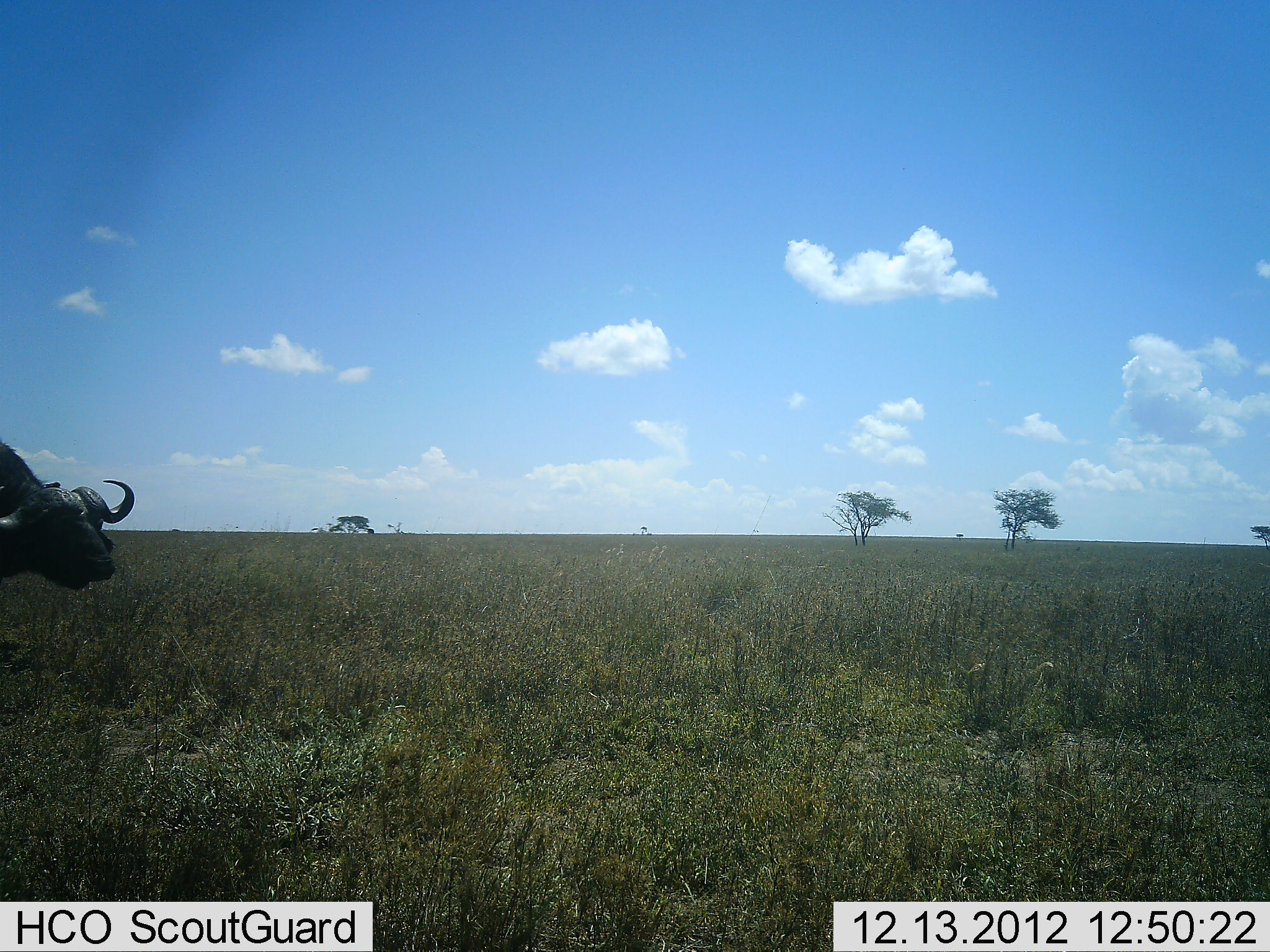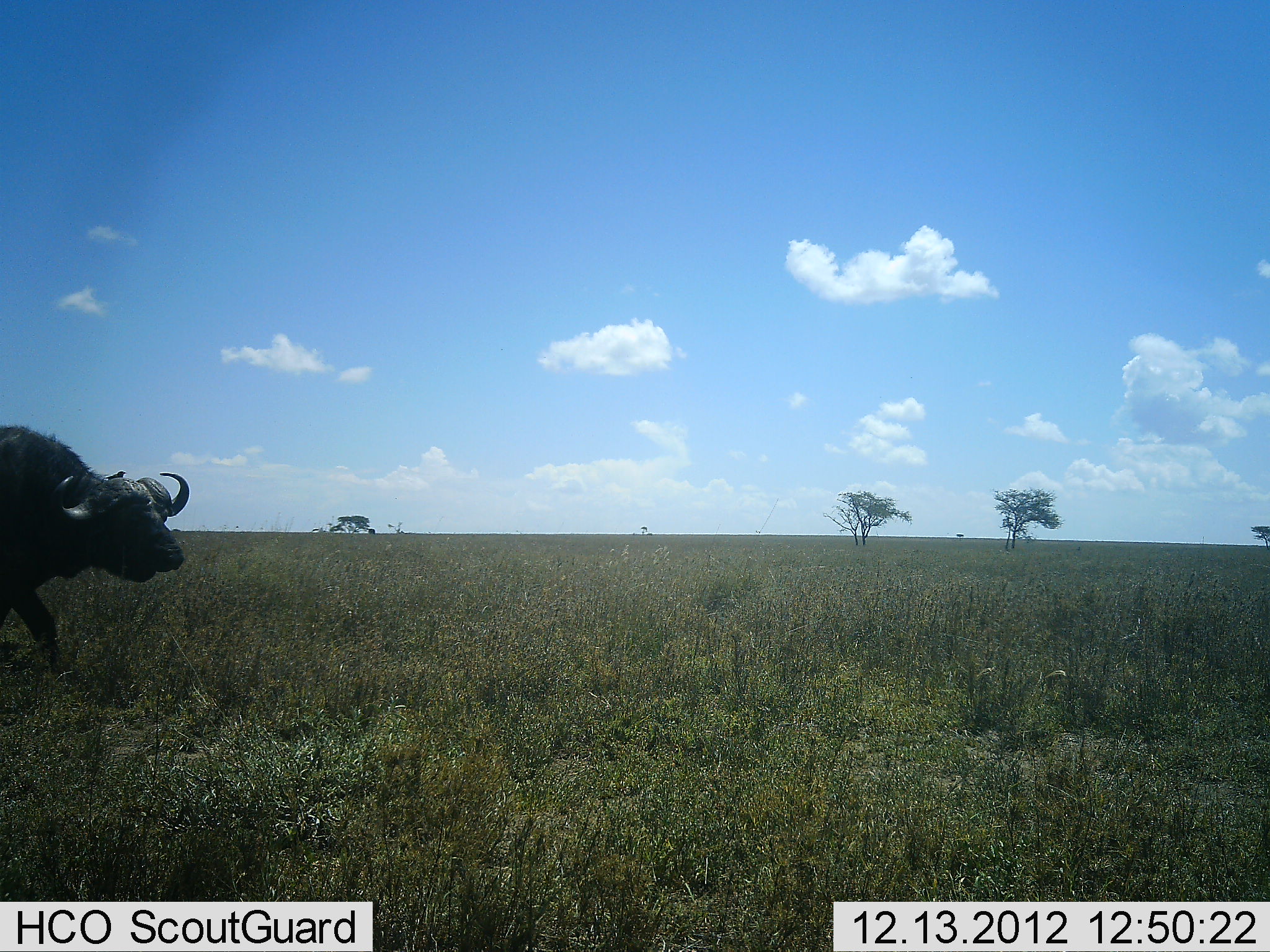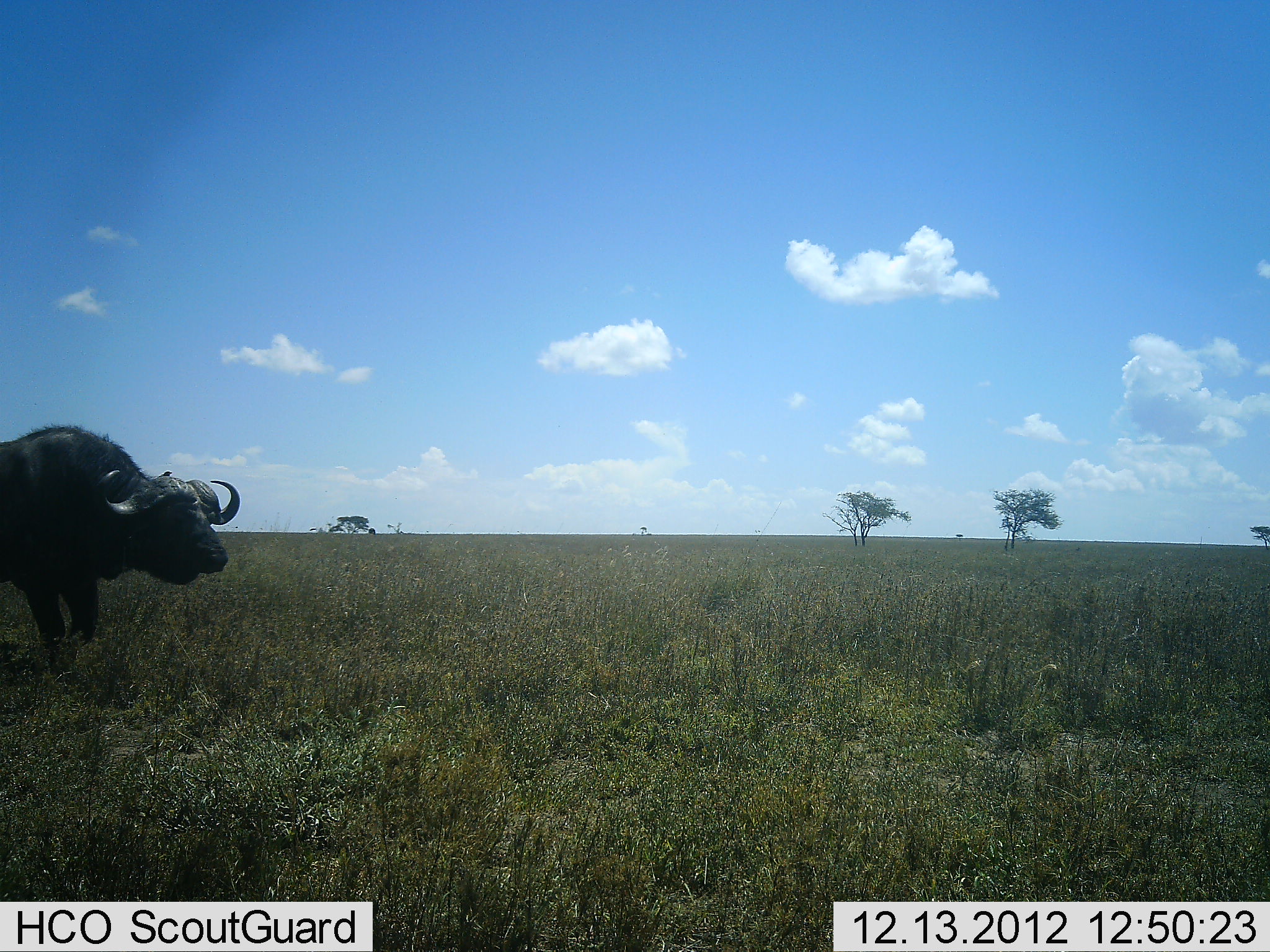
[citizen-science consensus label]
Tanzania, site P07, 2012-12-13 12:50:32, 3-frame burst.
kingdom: Animalia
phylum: Chordata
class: Mammalia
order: Artiodactyla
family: Bovidae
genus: Syncerus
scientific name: Syncerus caffer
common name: cape buffalo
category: buffalo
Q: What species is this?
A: Buffalo (cape buffalo) (Syncerus caffer).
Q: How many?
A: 1.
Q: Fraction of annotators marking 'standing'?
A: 0%.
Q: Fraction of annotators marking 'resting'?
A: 0%.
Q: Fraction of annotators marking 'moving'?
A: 100%.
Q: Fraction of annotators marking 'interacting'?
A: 0%.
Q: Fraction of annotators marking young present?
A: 0%.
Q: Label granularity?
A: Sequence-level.